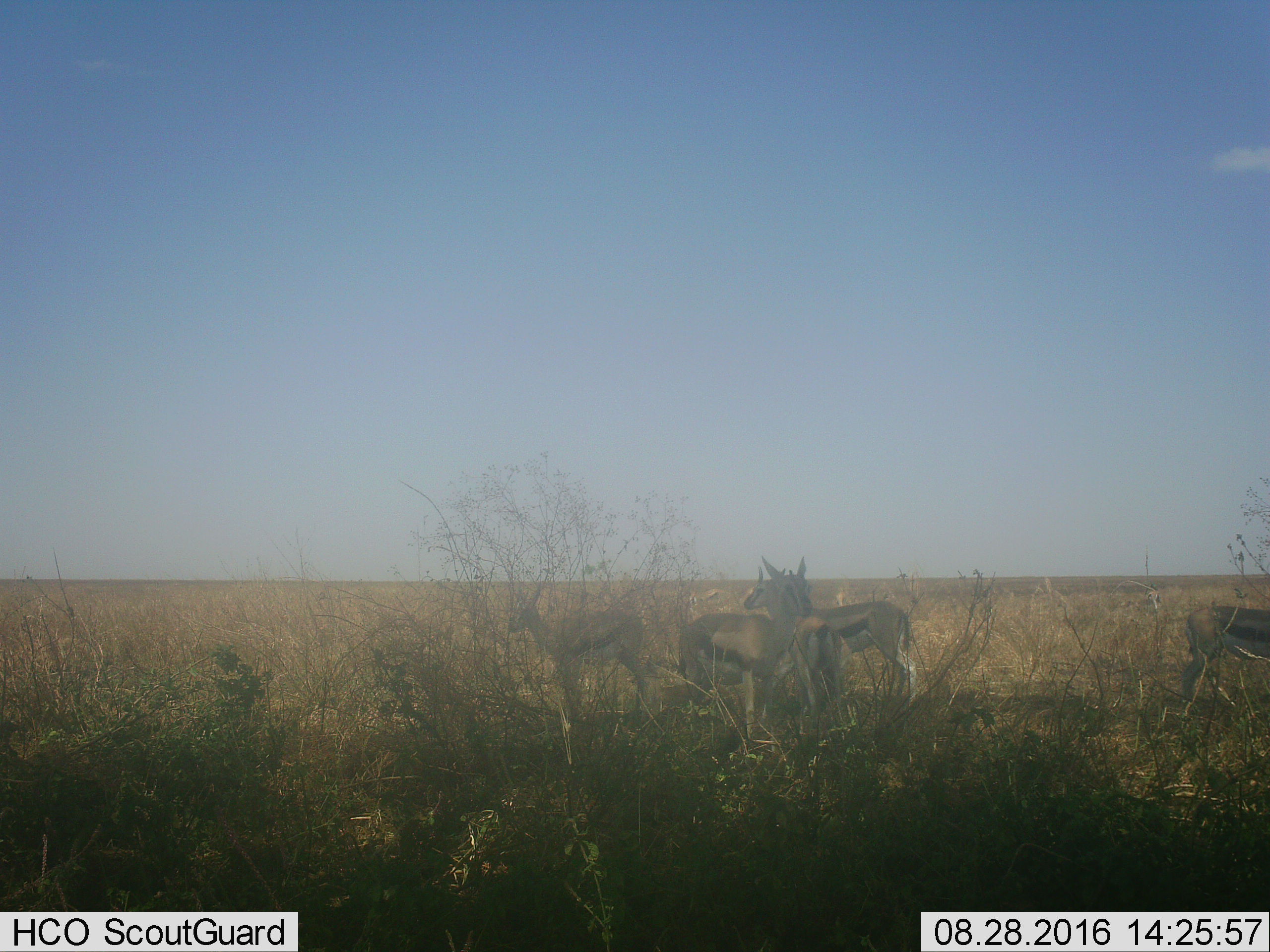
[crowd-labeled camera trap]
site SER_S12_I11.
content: unidentified animal